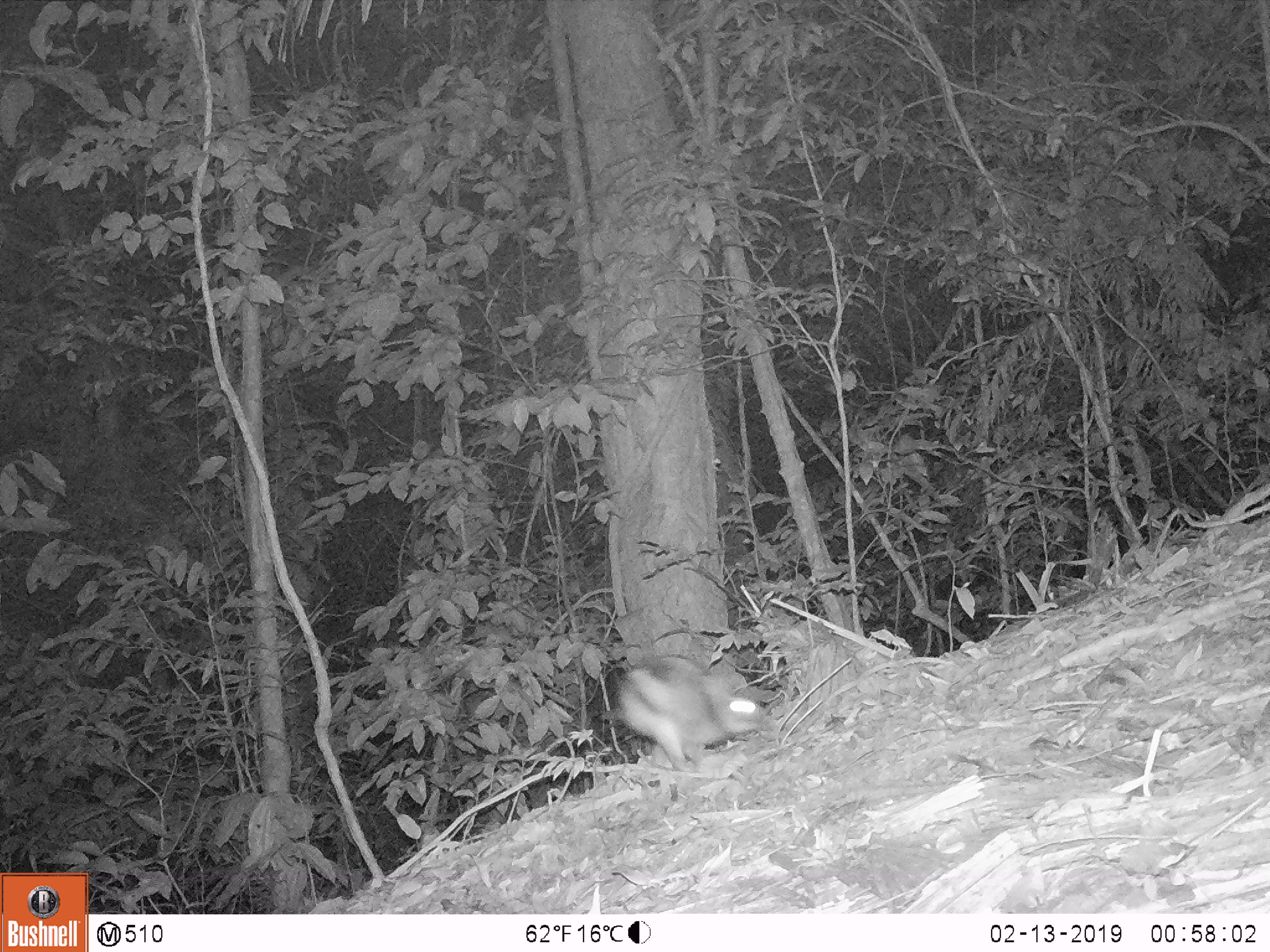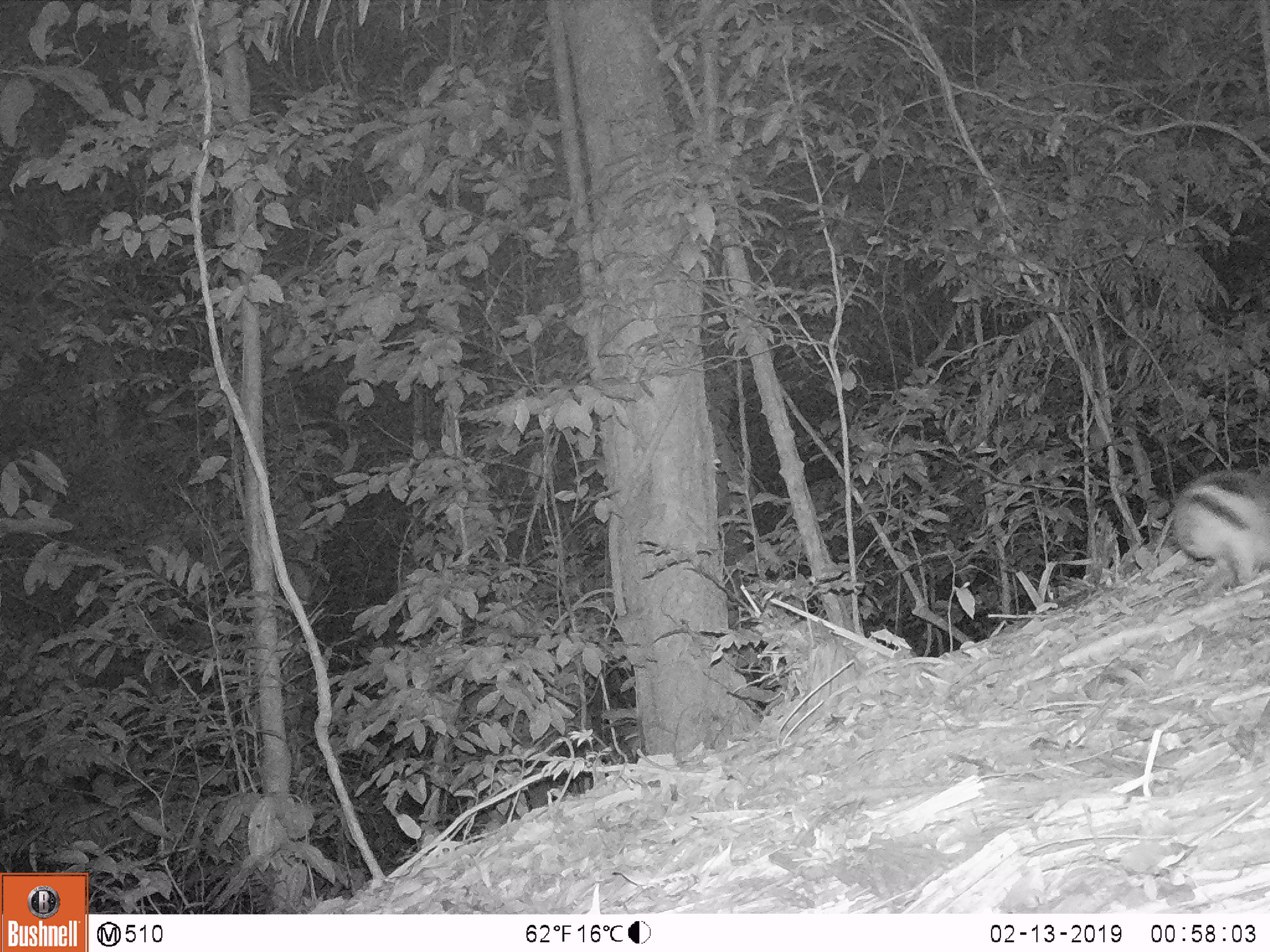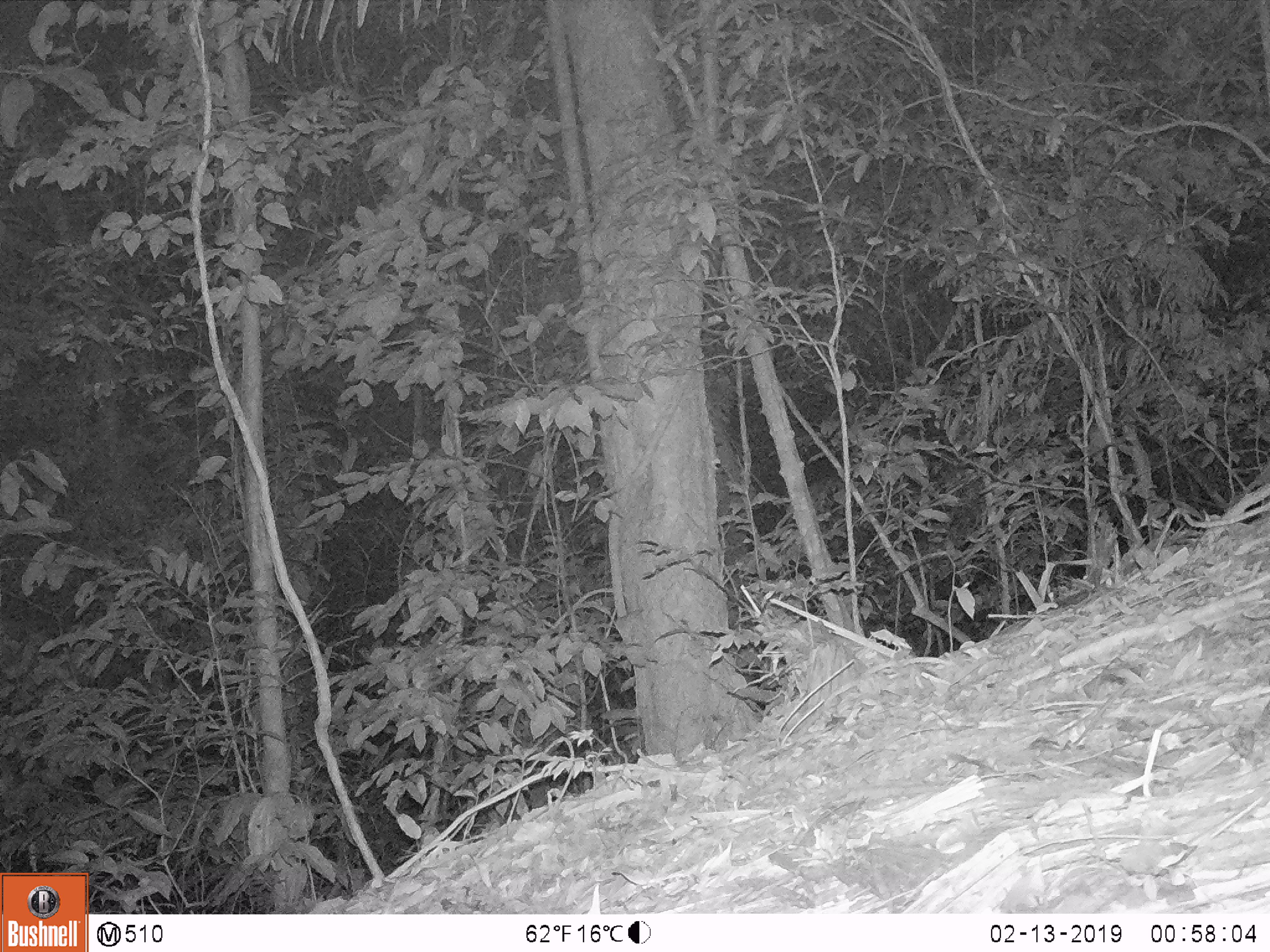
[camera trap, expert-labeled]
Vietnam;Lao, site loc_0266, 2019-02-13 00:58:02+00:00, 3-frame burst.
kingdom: Animalia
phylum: Chordata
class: Mammalia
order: Lagomorpha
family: Leporidae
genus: Nesolagus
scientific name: Nesolagus timminsi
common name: annamite striped rabbit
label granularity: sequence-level